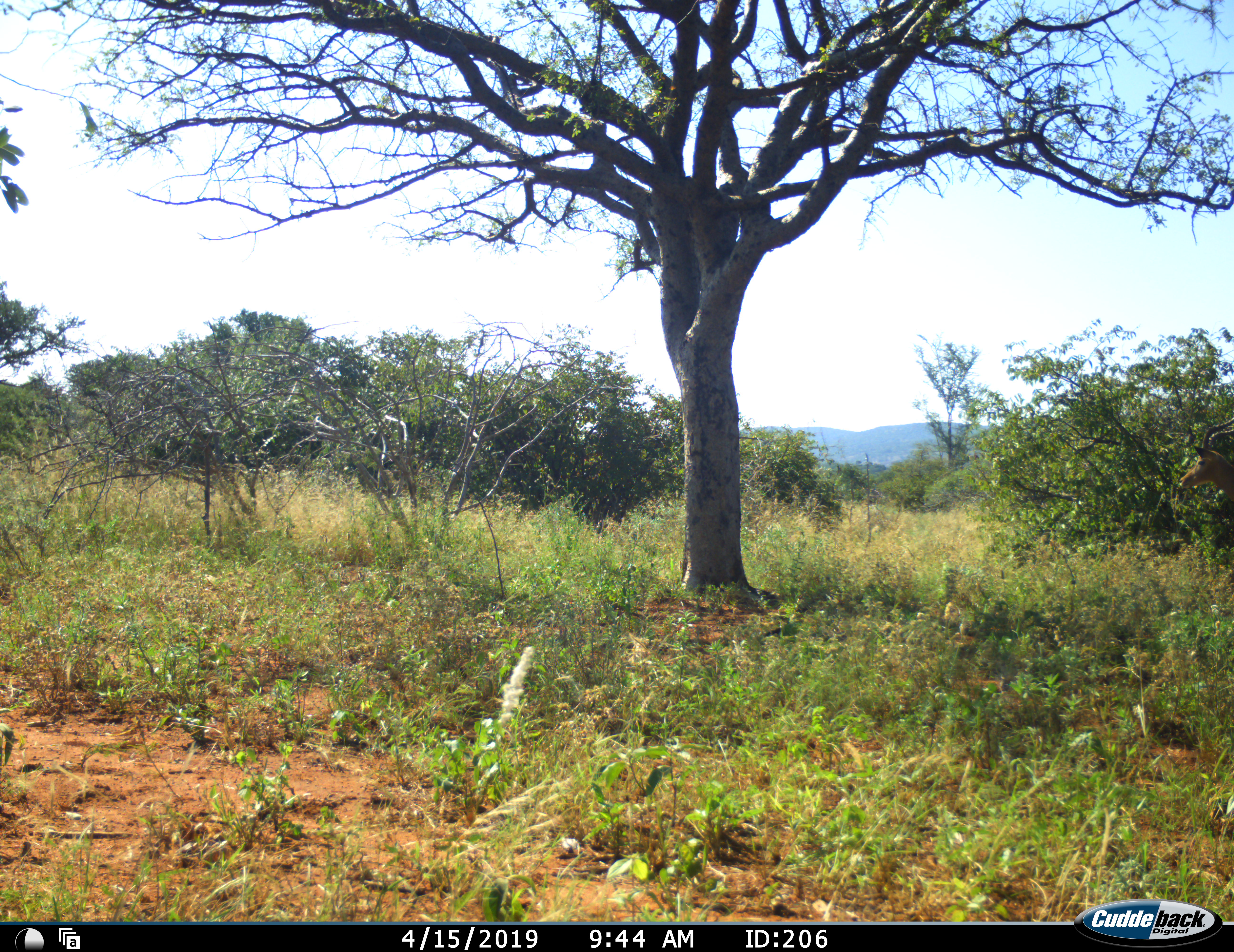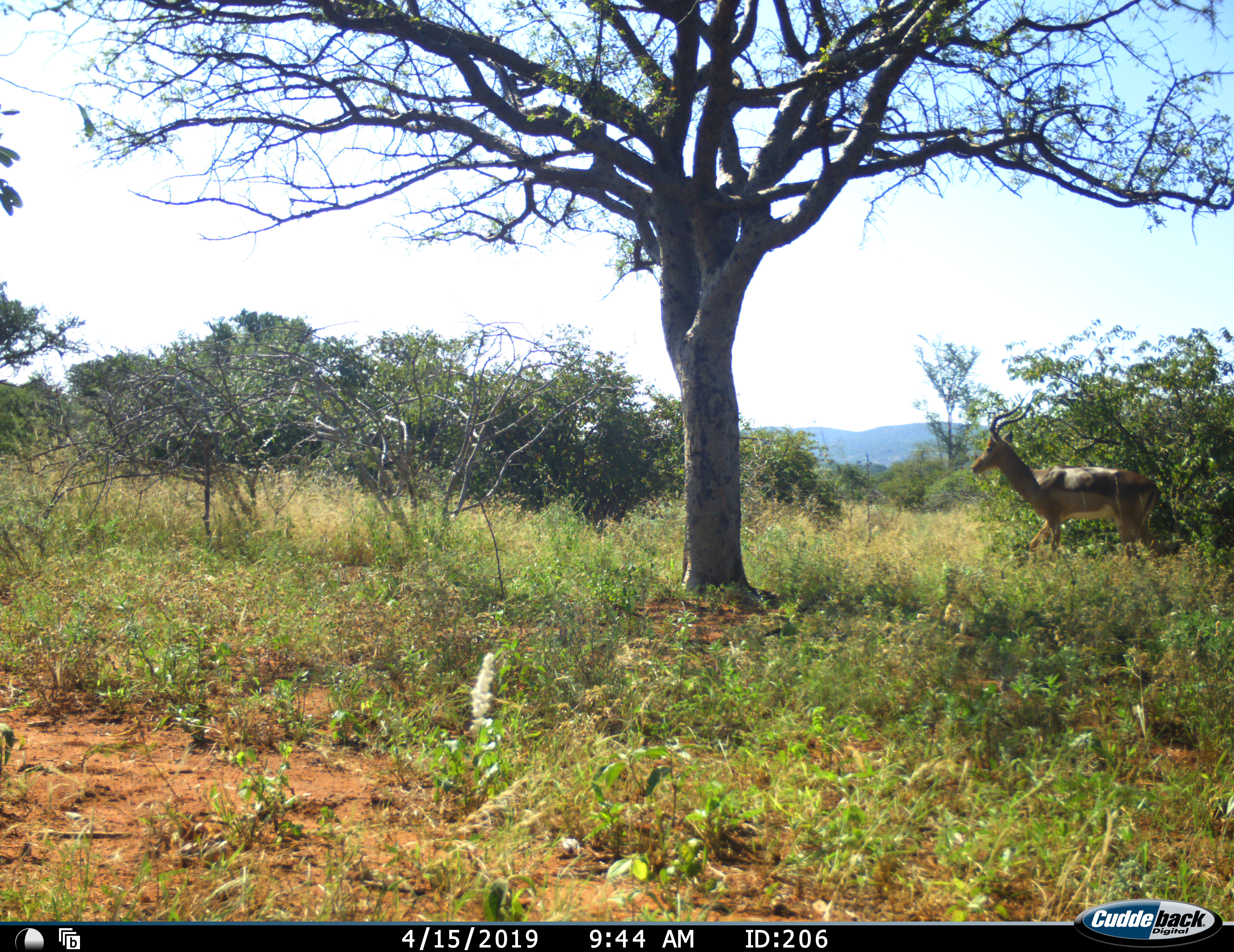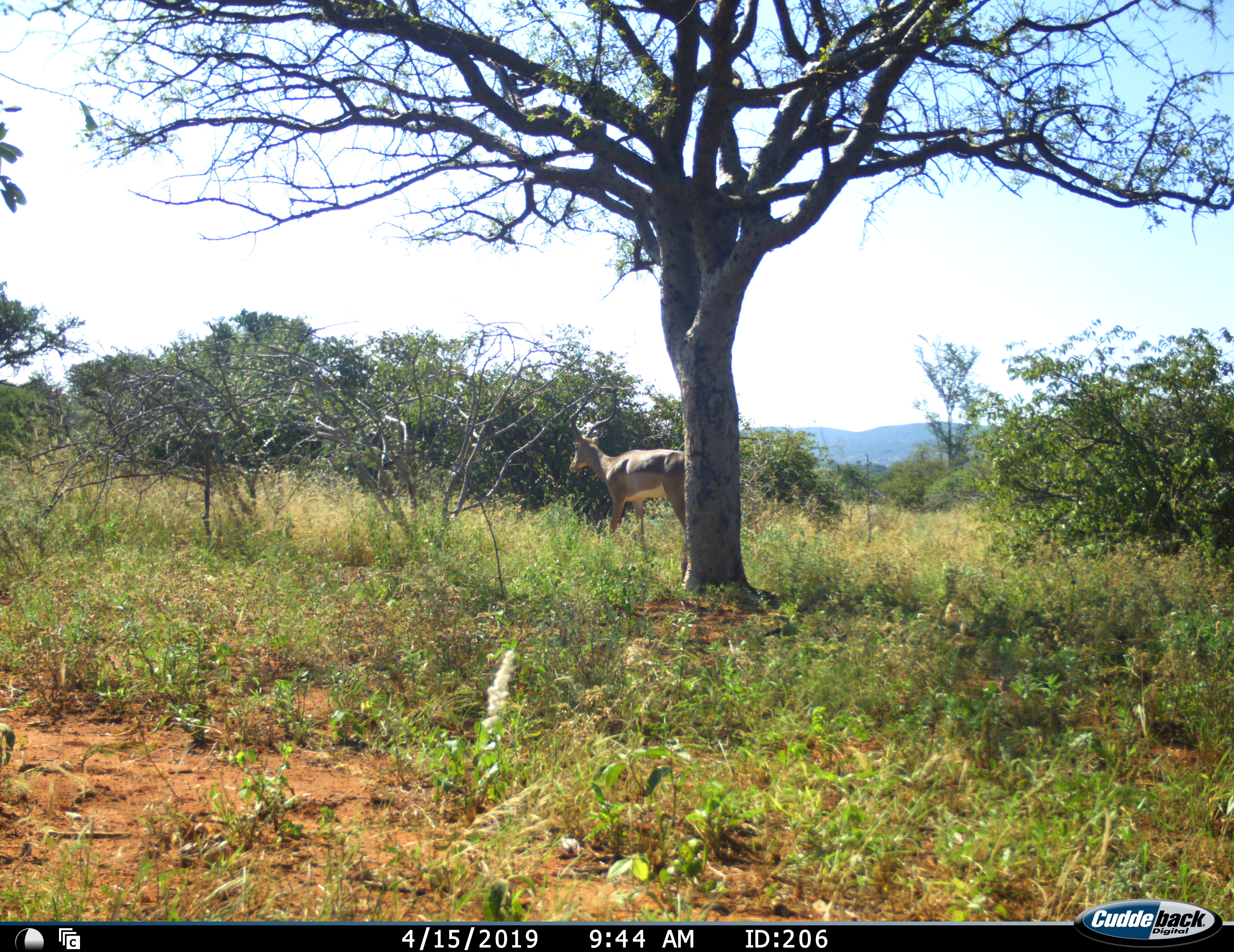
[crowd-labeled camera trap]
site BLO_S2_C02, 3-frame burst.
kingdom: Animalia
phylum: Chordata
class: Mammalia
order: Artiodactyla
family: Bovidae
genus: Aepyceros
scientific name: Aepyceros melampus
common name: impala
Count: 1.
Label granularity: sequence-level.